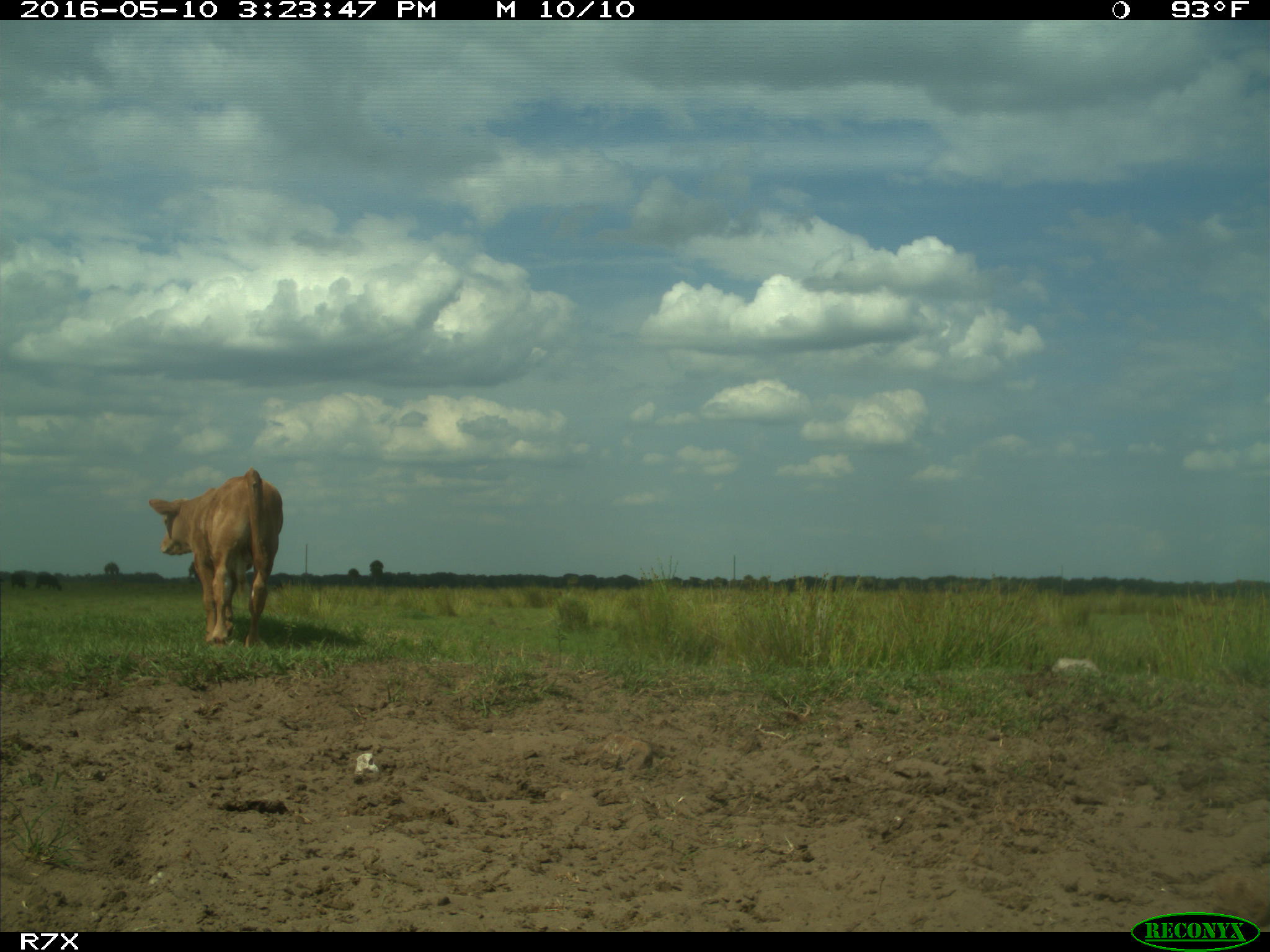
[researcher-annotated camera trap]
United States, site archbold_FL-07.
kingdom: Animalia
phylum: Chordata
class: Mammalia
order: Artiodactyla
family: Bovidae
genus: Bos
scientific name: Bos taurus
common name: domestic cow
Bos taurus (domestic cow).